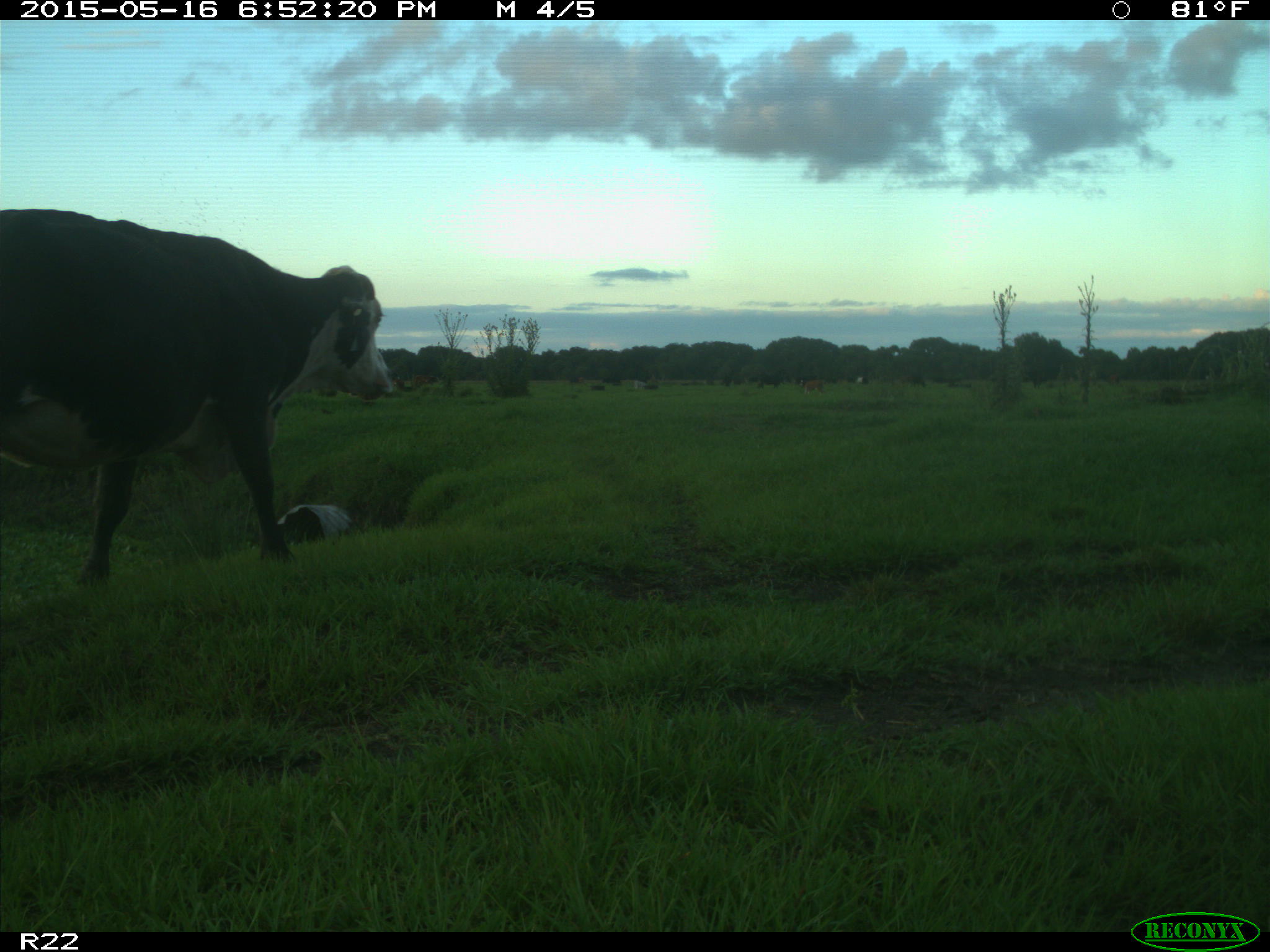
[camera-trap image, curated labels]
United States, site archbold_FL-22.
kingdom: Animalia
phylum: Chordata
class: Mammalia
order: Artiodactyla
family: Bovidae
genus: Bos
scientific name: Bos taurus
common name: domestic cow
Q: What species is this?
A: Bos taurus (domestic cow).